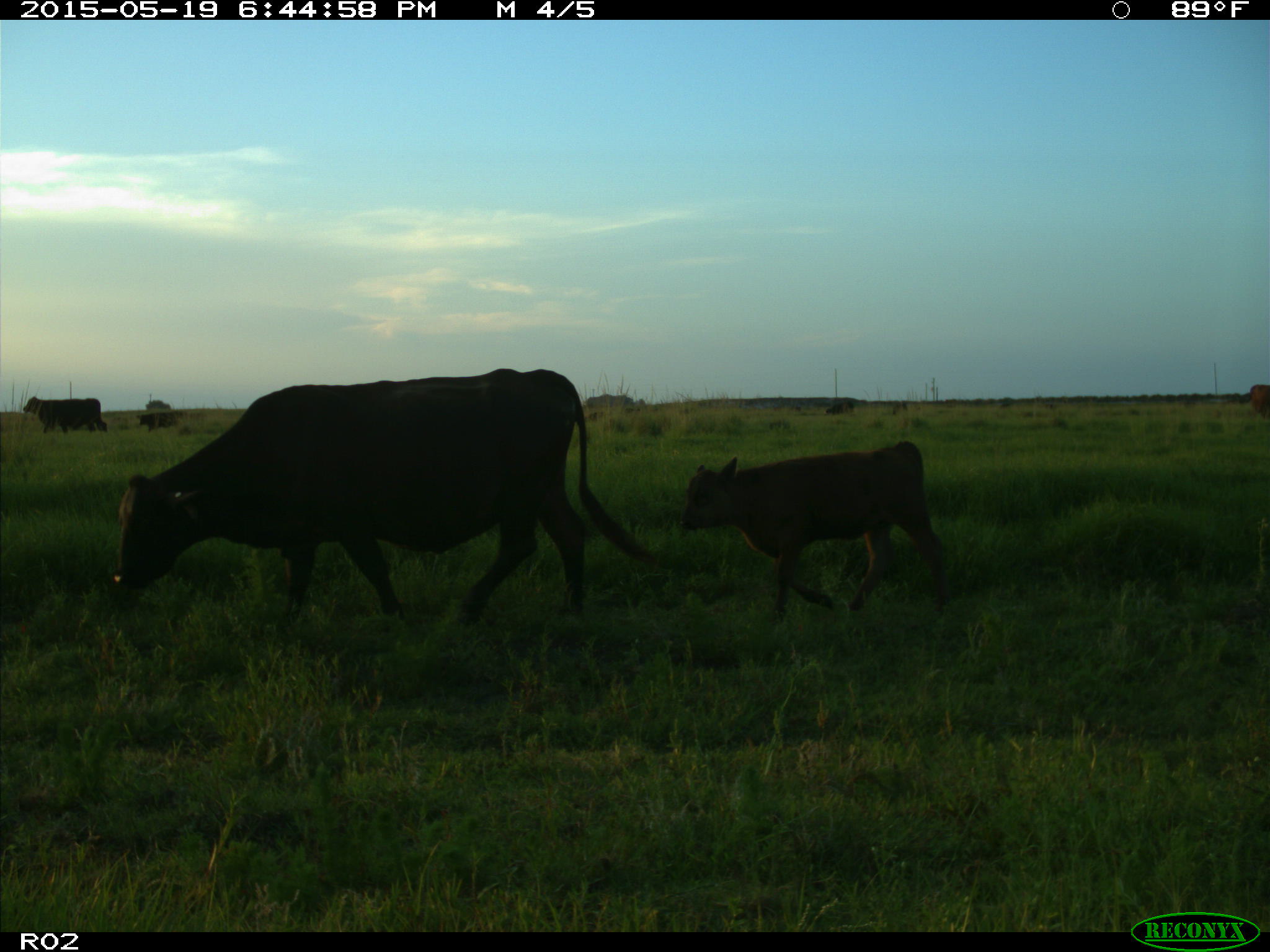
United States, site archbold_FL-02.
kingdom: Animalia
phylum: Chordata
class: Mammalia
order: Artiodactyla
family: Bovidae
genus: Bos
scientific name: Bos taurus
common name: domestic cow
Bos taurus (domestic cow).